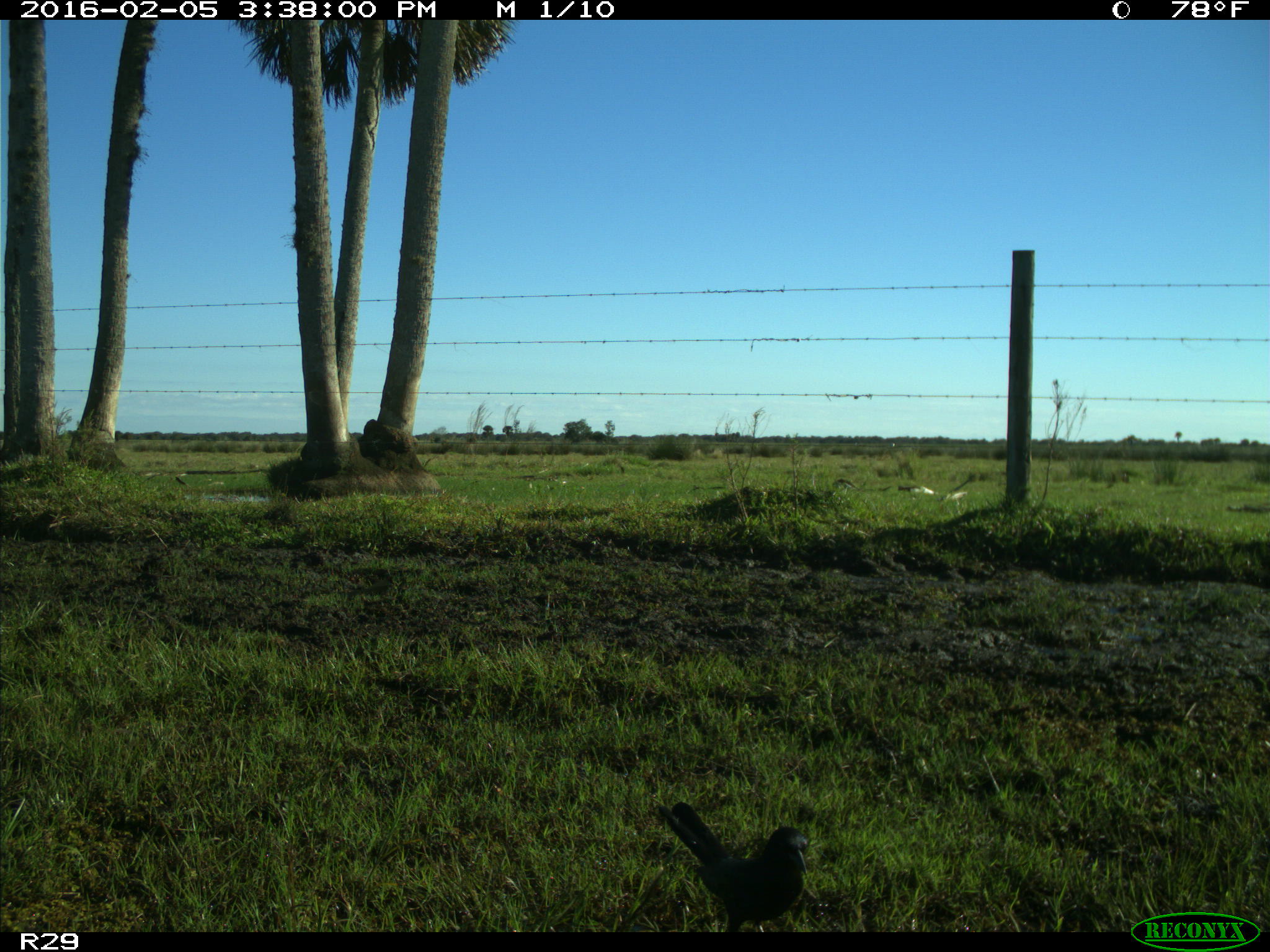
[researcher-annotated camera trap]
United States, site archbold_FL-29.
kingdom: Animalia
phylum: Chordata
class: Aves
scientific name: Aves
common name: birds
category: unidentified bird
Unidentified bird (birds) (Aves).